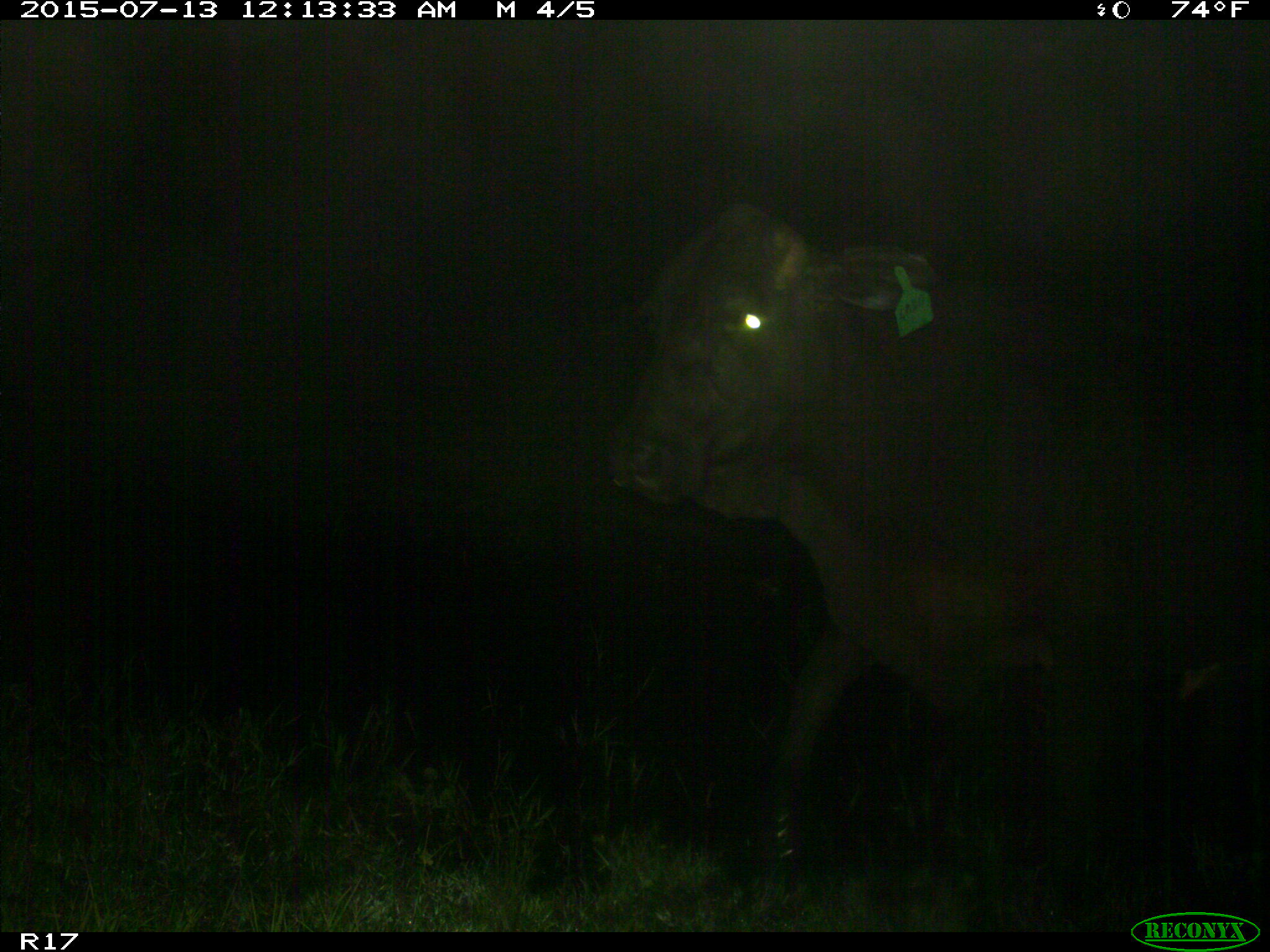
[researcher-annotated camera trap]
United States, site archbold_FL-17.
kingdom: Animalia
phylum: Chordata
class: Mammalia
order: Artiodactyla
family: Bovidae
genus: Bos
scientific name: Bos taurus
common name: domestic cow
Bos taurus (domestic cow).